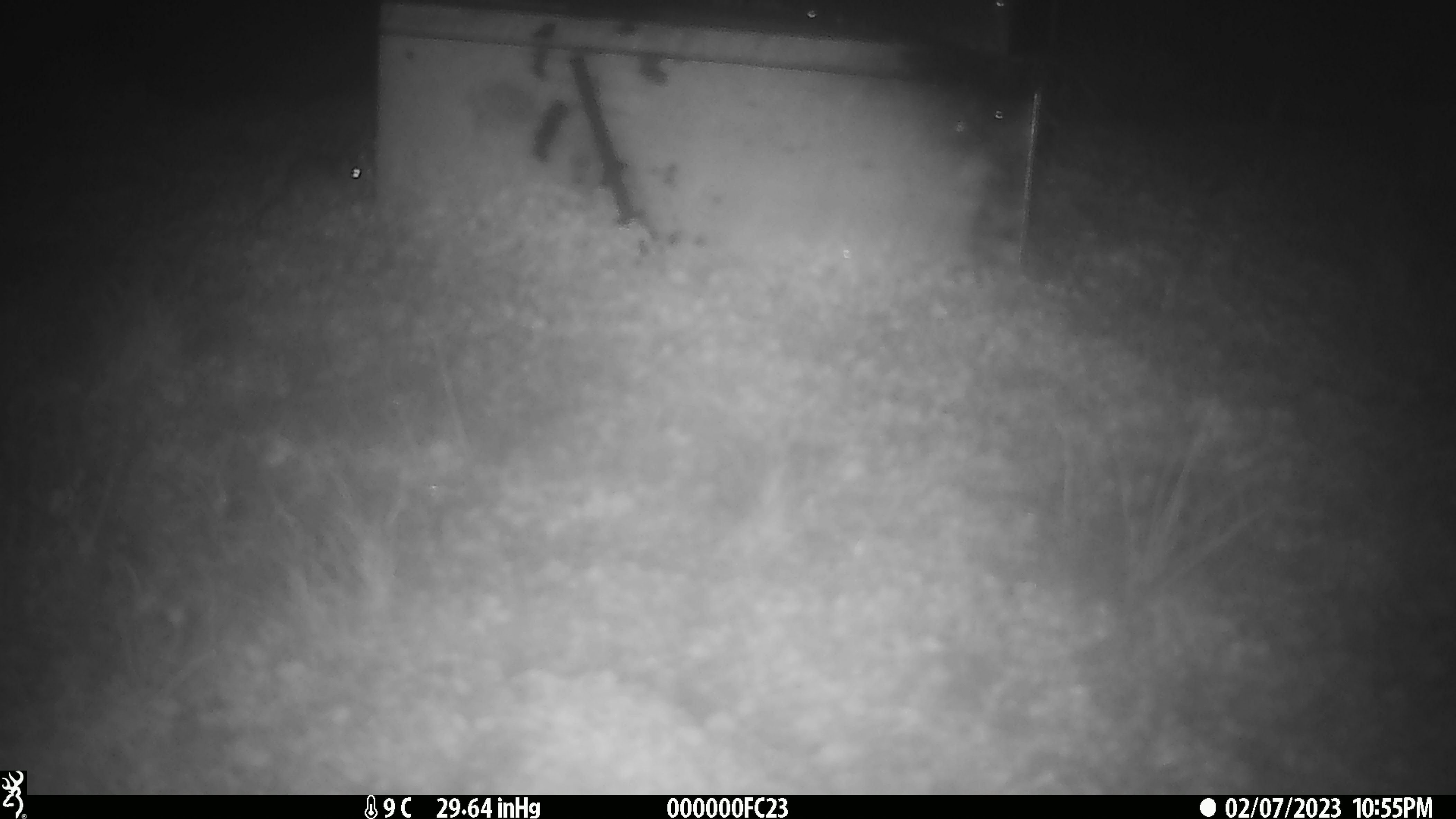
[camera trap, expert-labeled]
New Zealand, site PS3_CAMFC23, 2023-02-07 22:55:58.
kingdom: Animalia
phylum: Chordata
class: Mammalia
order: Rodentia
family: Muridae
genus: Mus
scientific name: Mus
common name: mouse